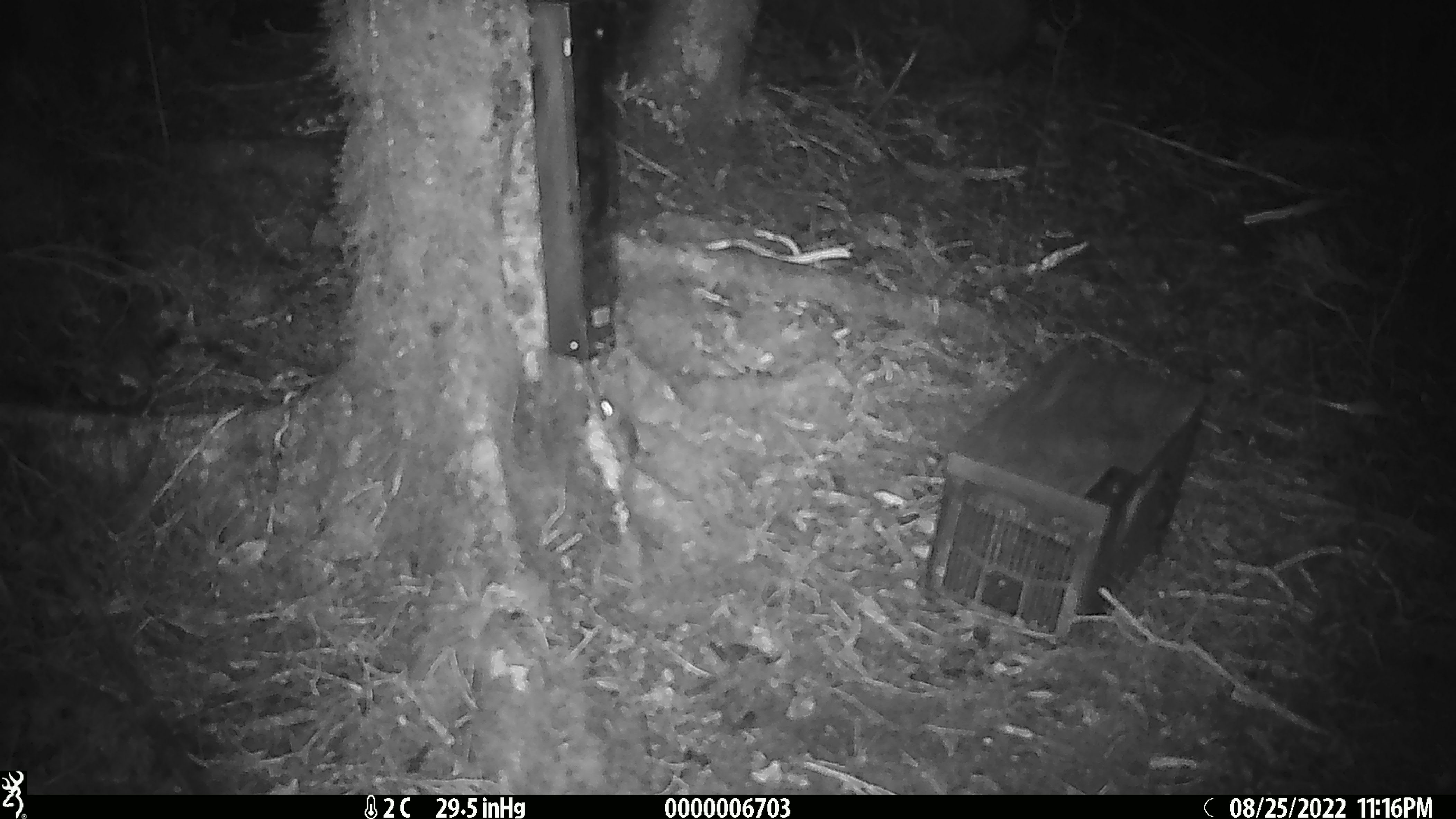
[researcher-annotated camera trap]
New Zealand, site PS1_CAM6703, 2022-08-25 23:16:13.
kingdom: Animalia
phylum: Chordata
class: Mammalia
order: Rodentia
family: Muridae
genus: Mus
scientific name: Mus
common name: mouse